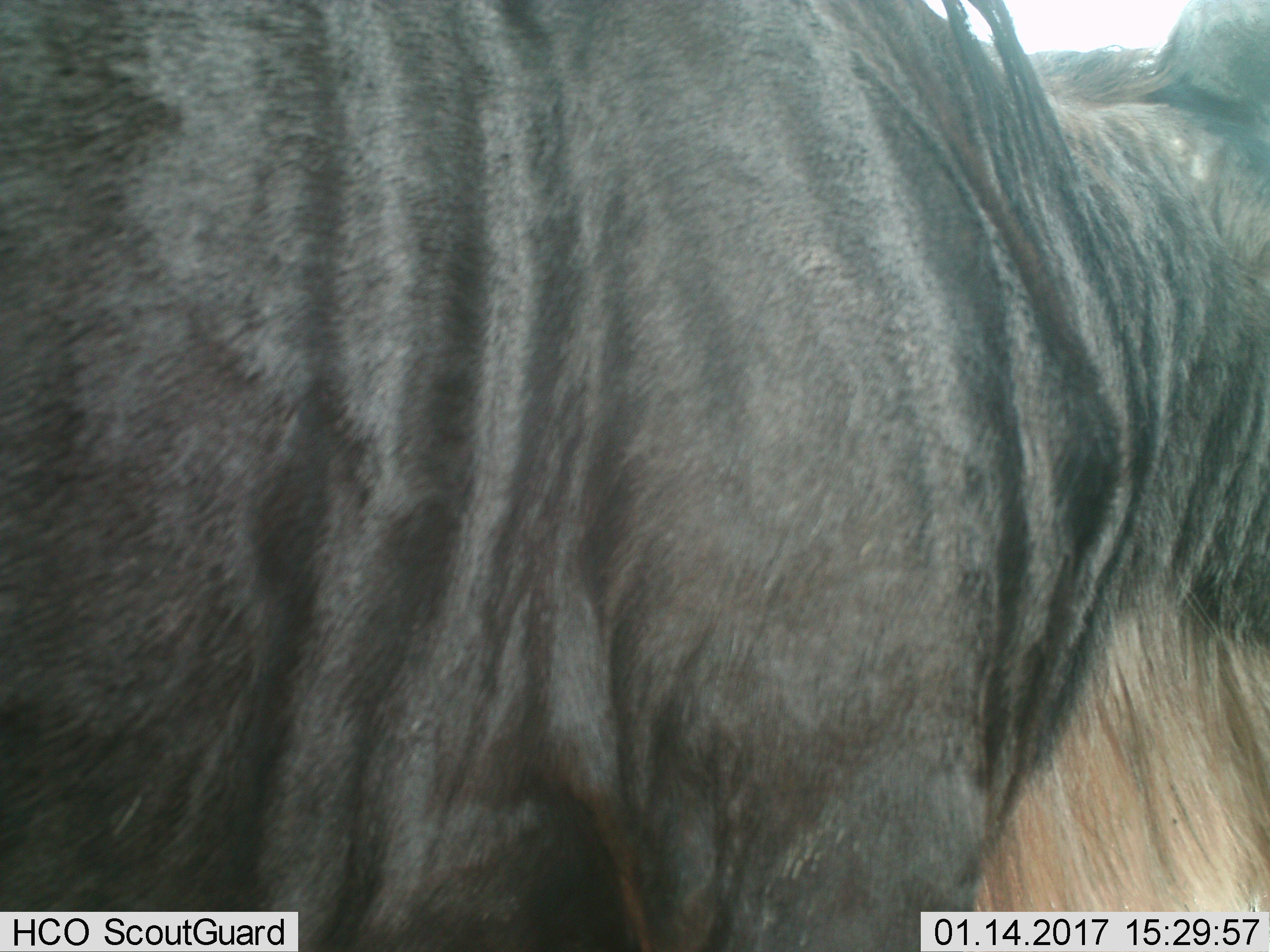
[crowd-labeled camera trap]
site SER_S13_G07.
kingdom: Animalia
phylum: Chordata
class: Mammalia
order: Artiodactyla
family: Bovidae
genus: Connochaetes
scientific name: Connochaetes taurinus taurinus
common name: blue wildebeest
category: wildebeestblue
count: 1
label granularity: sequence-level